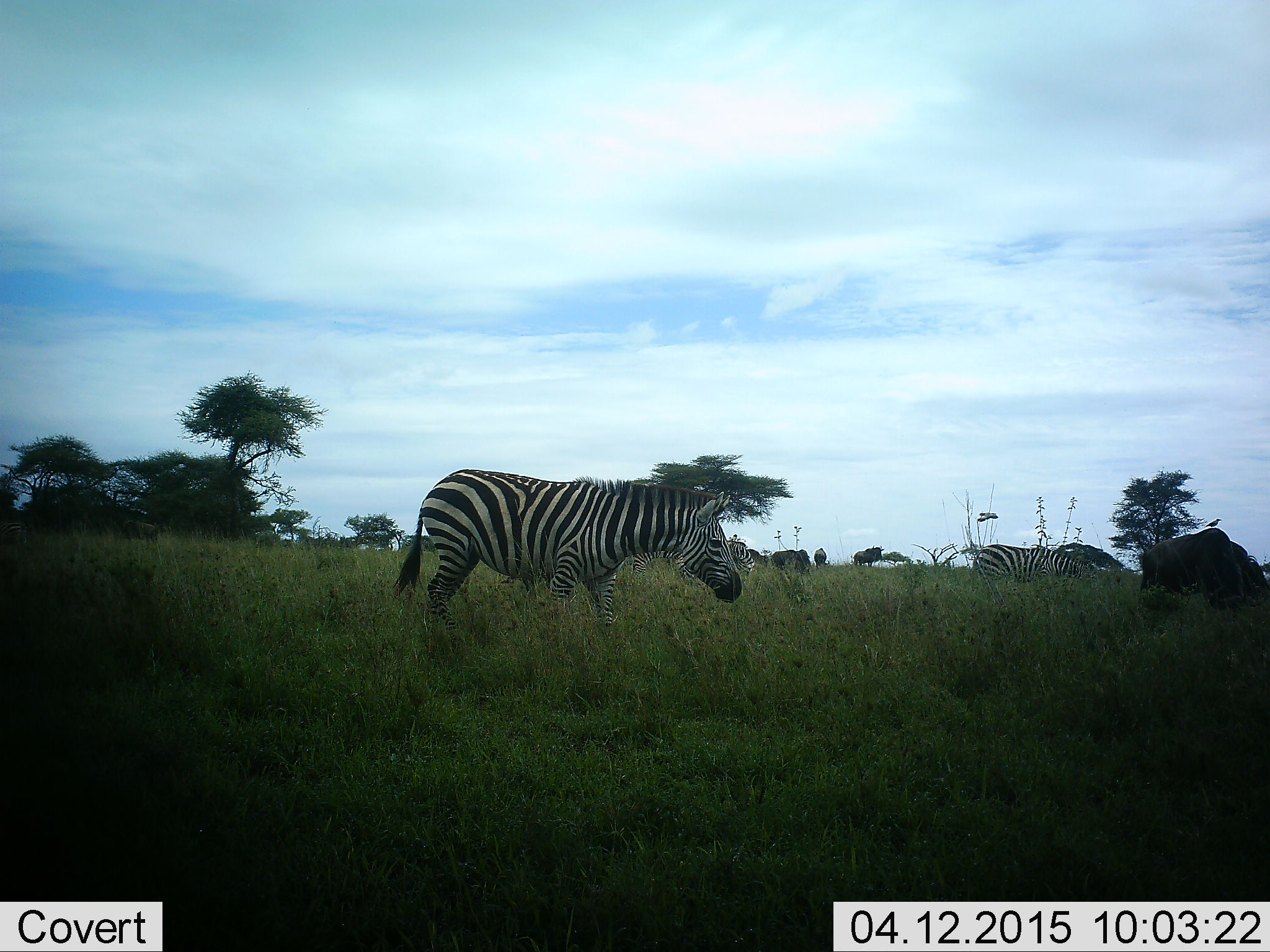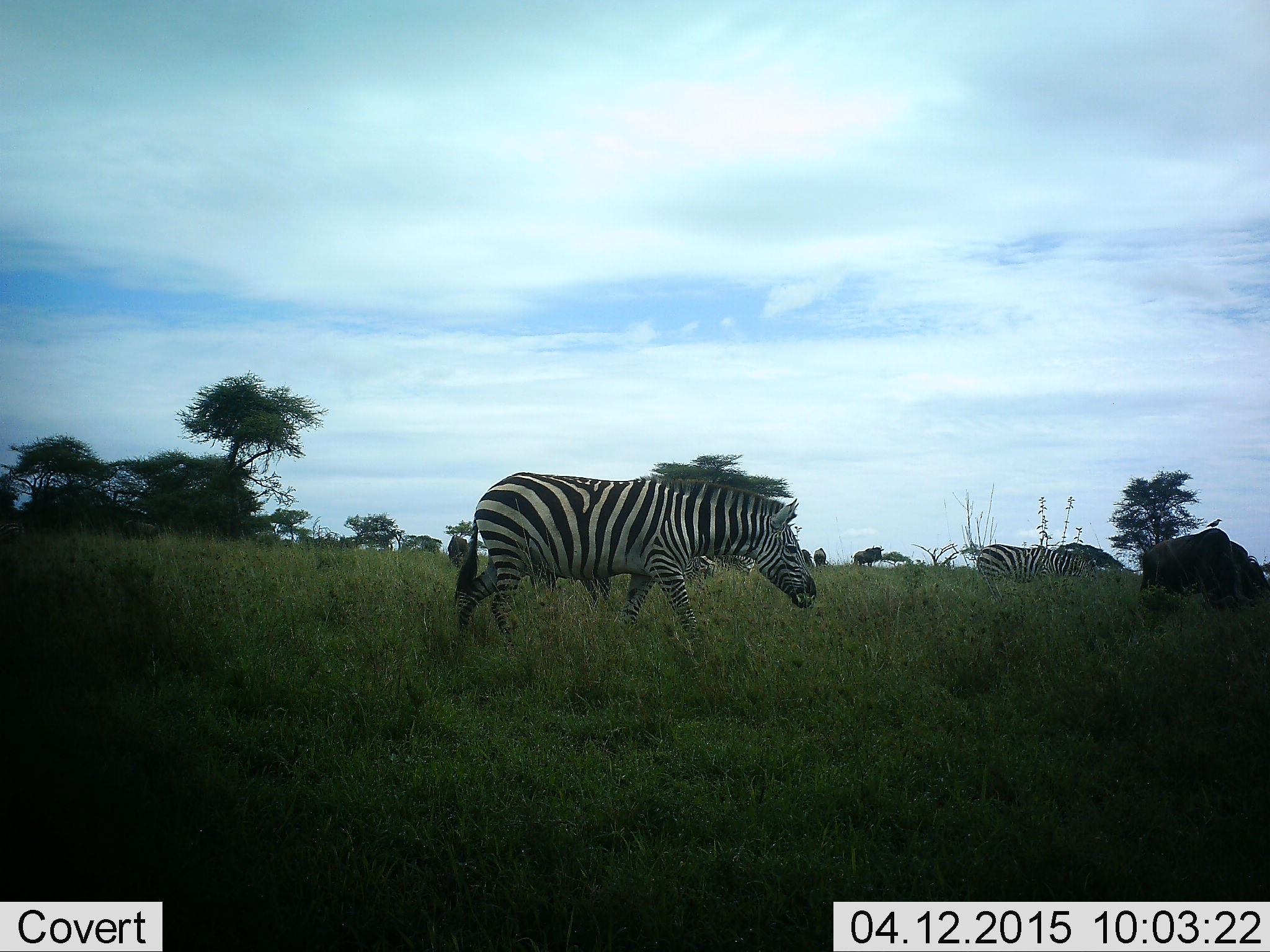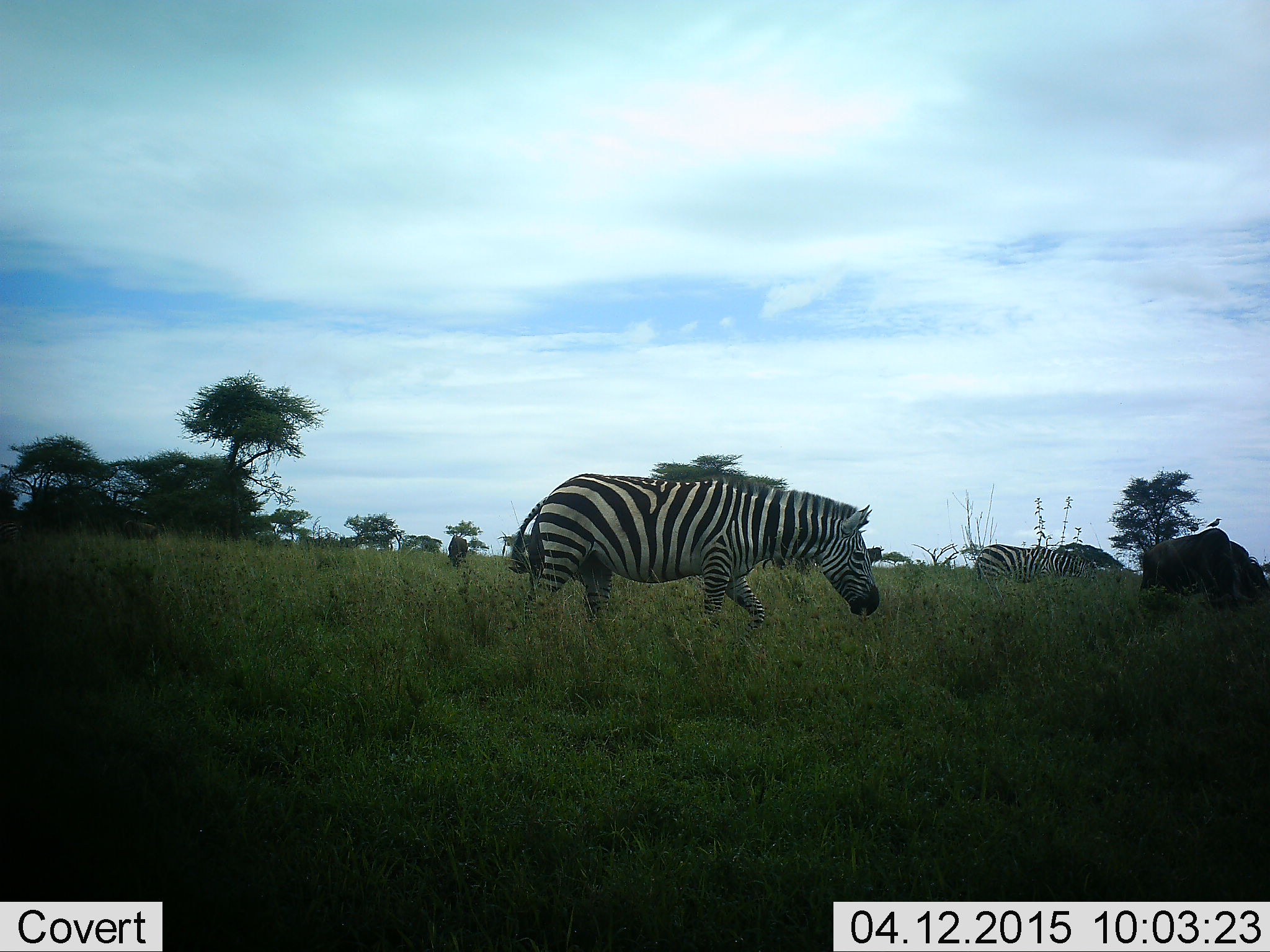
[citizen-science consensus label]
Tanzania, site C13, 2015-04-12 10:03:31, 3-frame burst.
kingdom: Animalia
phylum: Chordata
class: Mammalia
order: Artiodactyla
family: Bovidae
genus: Connochaetes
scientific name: Connochaetes taurinus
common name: blue wildebeest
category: wildebeest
Wildebeest (blue wildebeest) (Connochaetes taurinus), count 4. Behavior (volunteer vote fractions): standing 46%, resting 0%, moving 15%, interacting 0%. Young present (vote fraction): 0%. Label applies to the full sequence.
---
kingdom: Animalia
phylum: Chordata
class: Mammalia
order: Perissodactyla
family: Equidae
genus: Equus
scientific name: Equus quagga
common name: plains zebra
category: zebra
Zebra (plains zebra) (Equus quagga), count 2. Behavior (volunteer vote fractions): standing 29%, resting 0%, moving 88%, interacting 0%. Young present (vote fraction): 0%. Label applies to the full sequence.